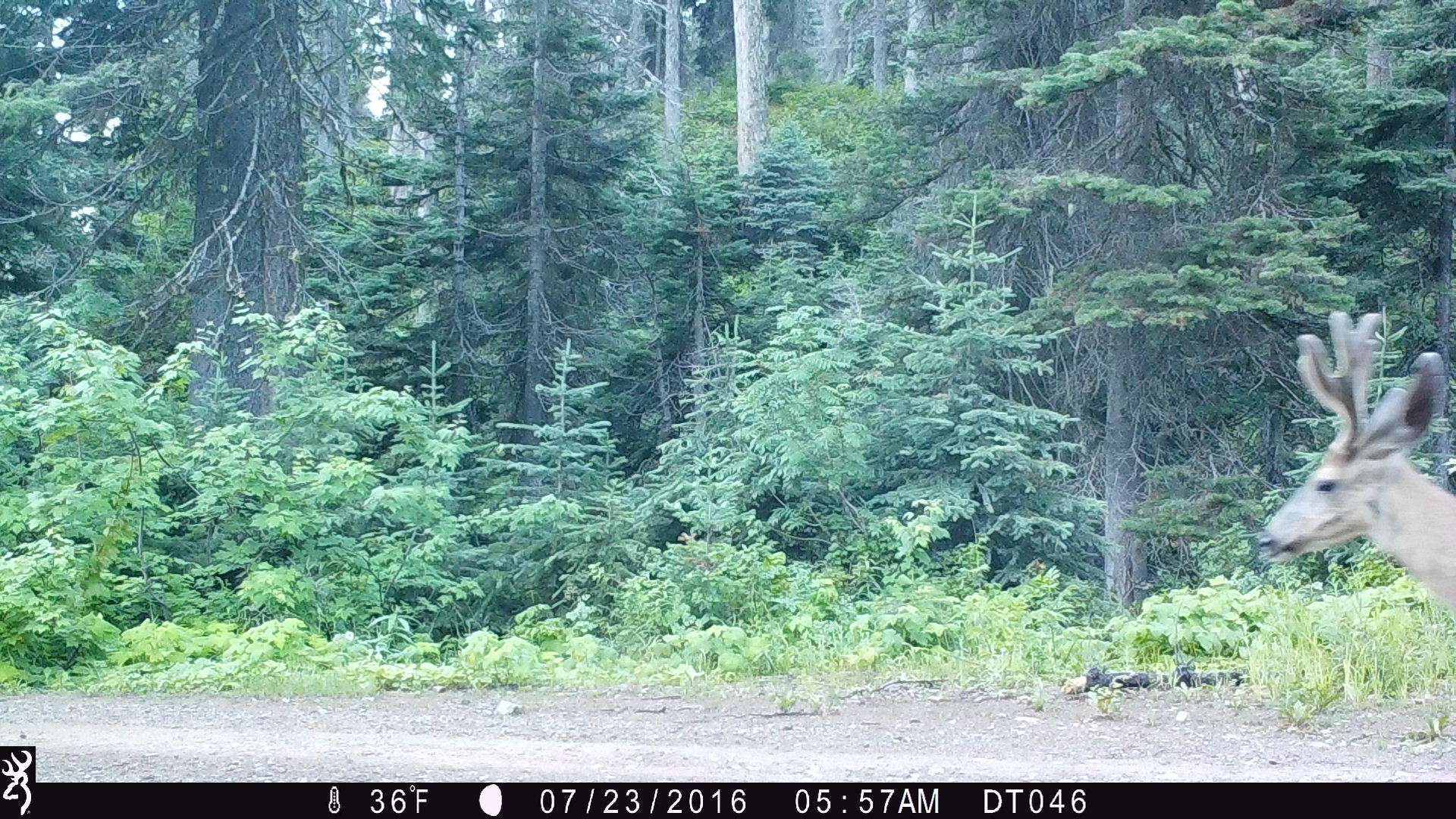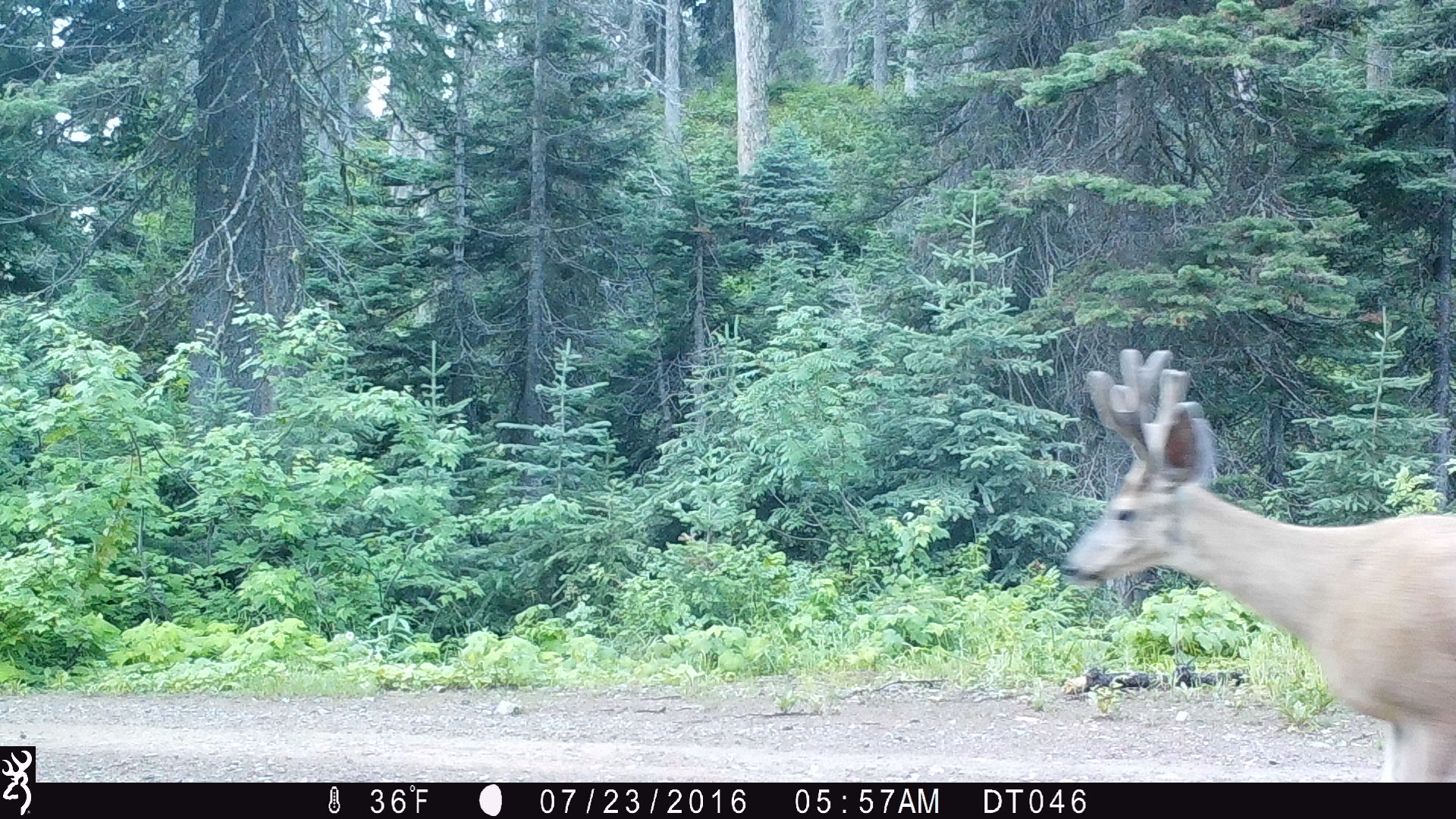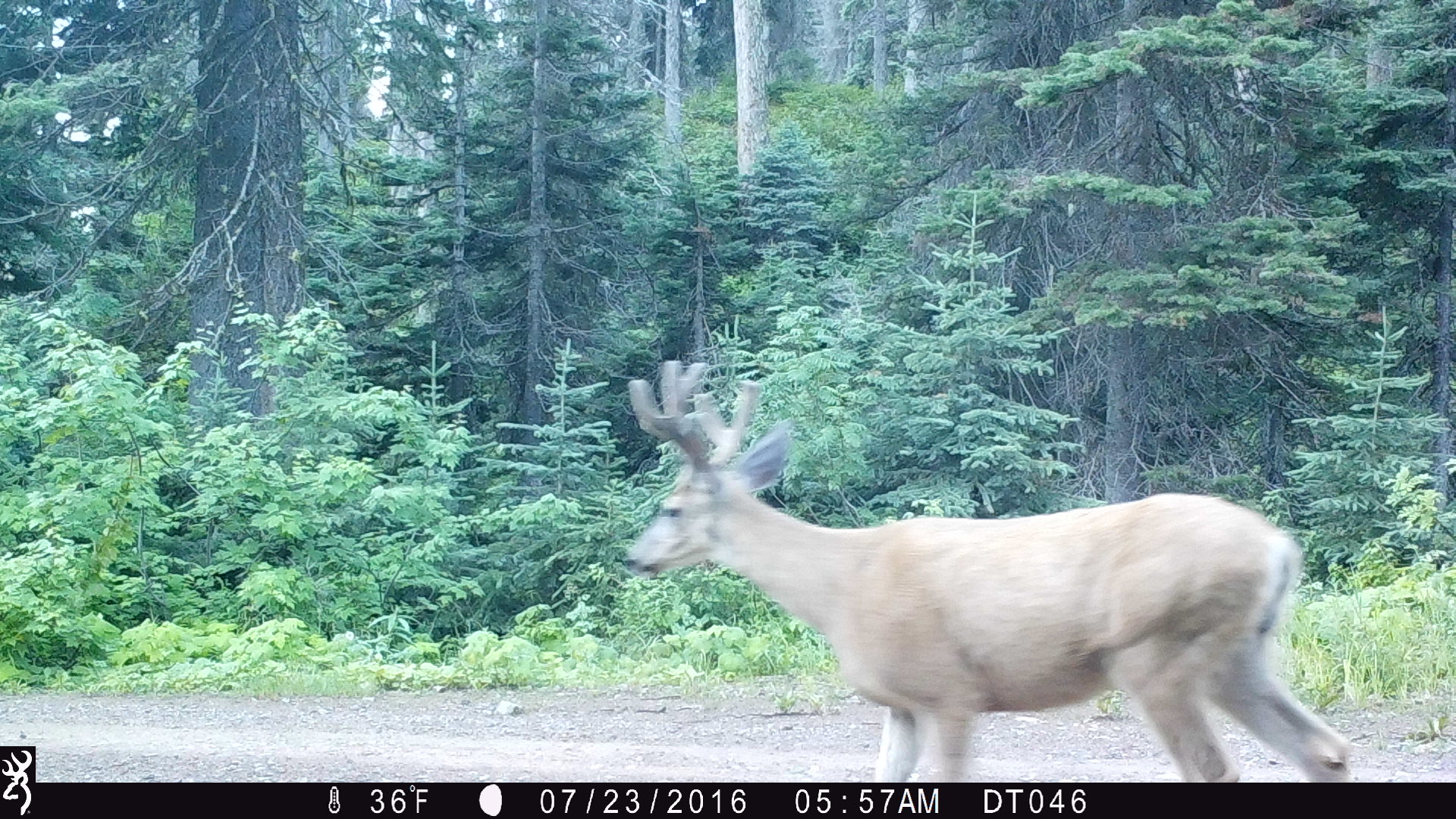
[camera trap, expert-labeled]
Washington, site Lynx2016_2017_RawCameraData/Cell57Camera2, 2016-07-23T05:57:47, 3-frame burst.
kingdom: Animalia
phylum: Chordata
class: Mammalia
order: Artiodactyla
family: Cervidae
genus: Odocoileus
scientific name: Odocoileus hemionus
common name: mule deer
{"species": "Odocoileus hemionus (mule deer)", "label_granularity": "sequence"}